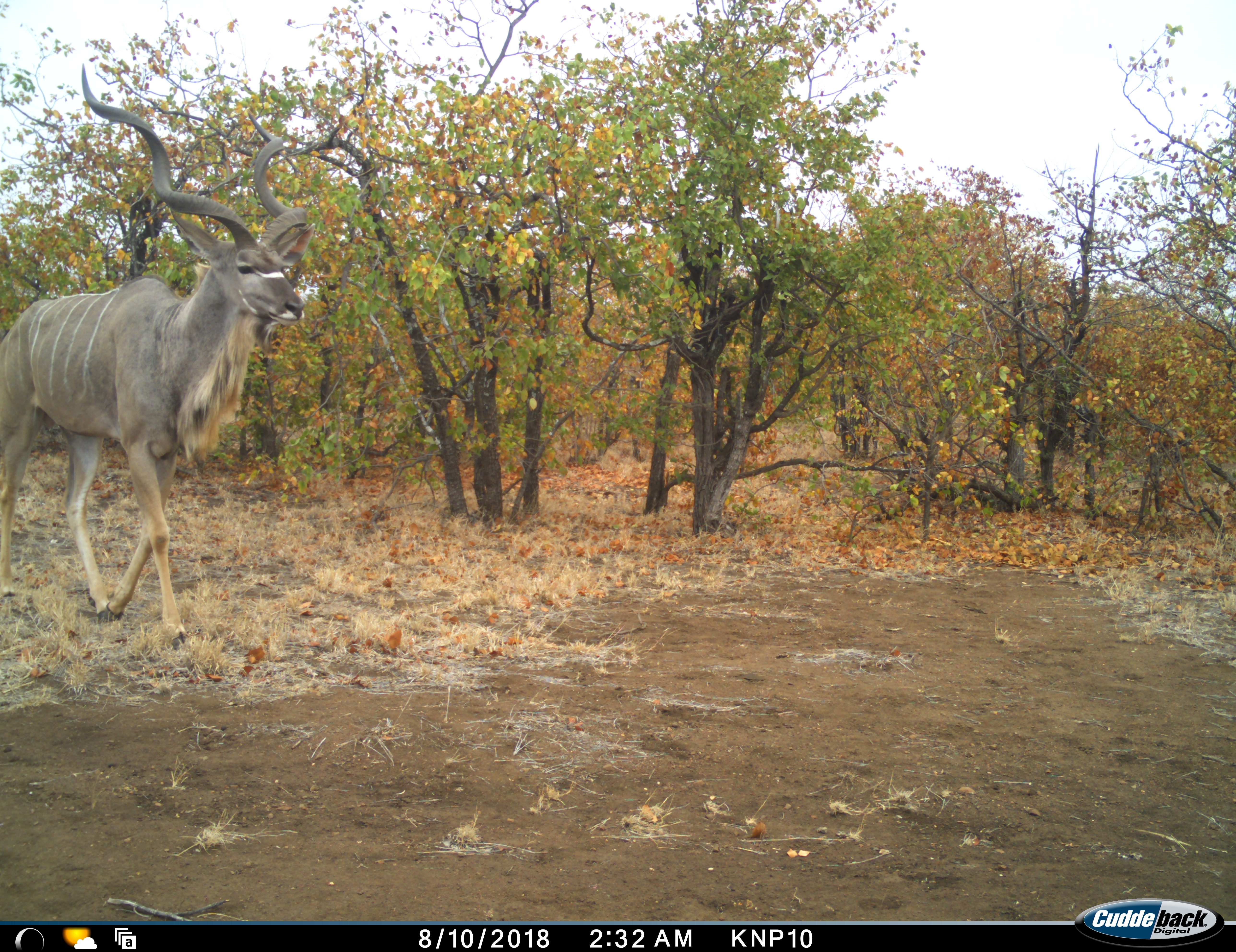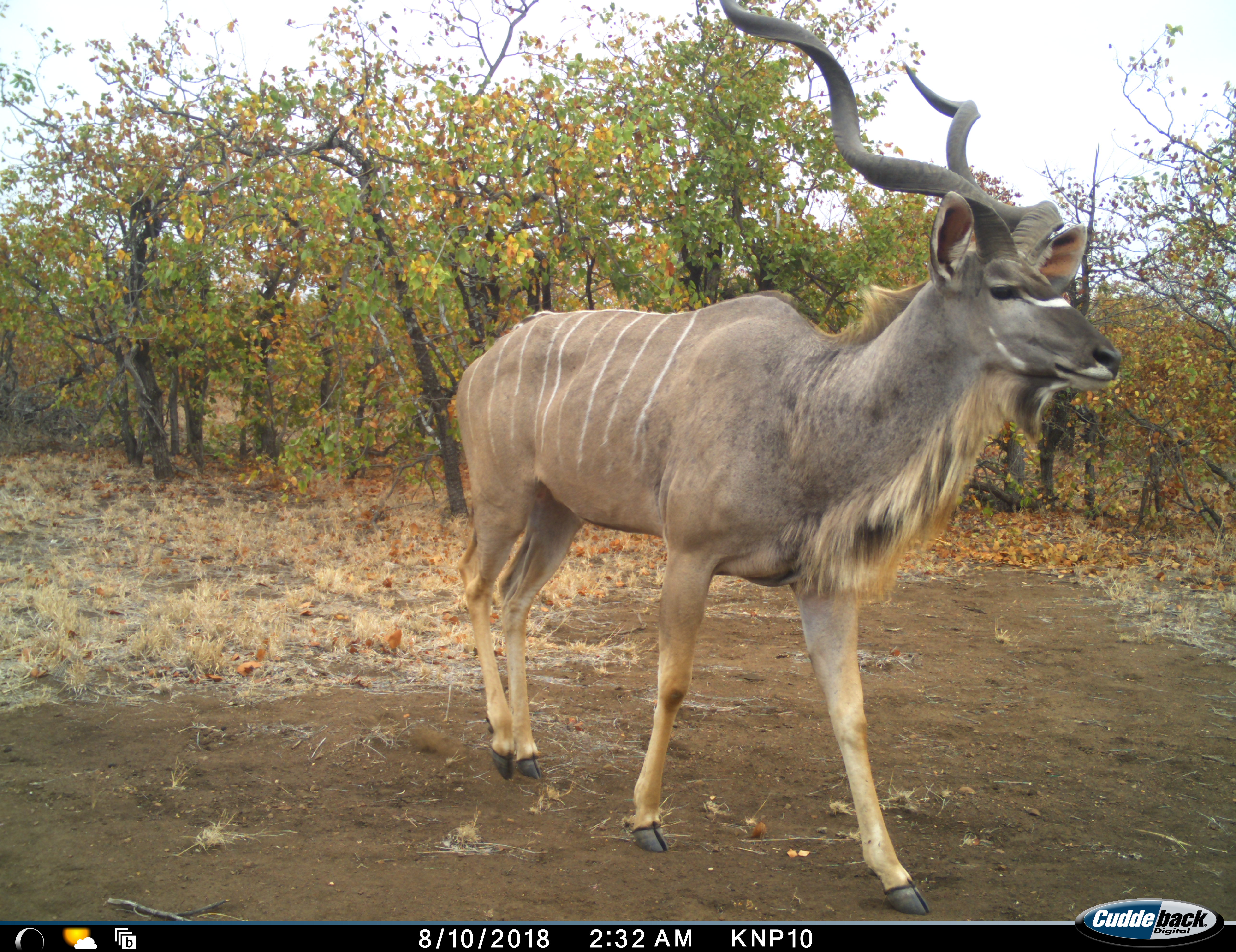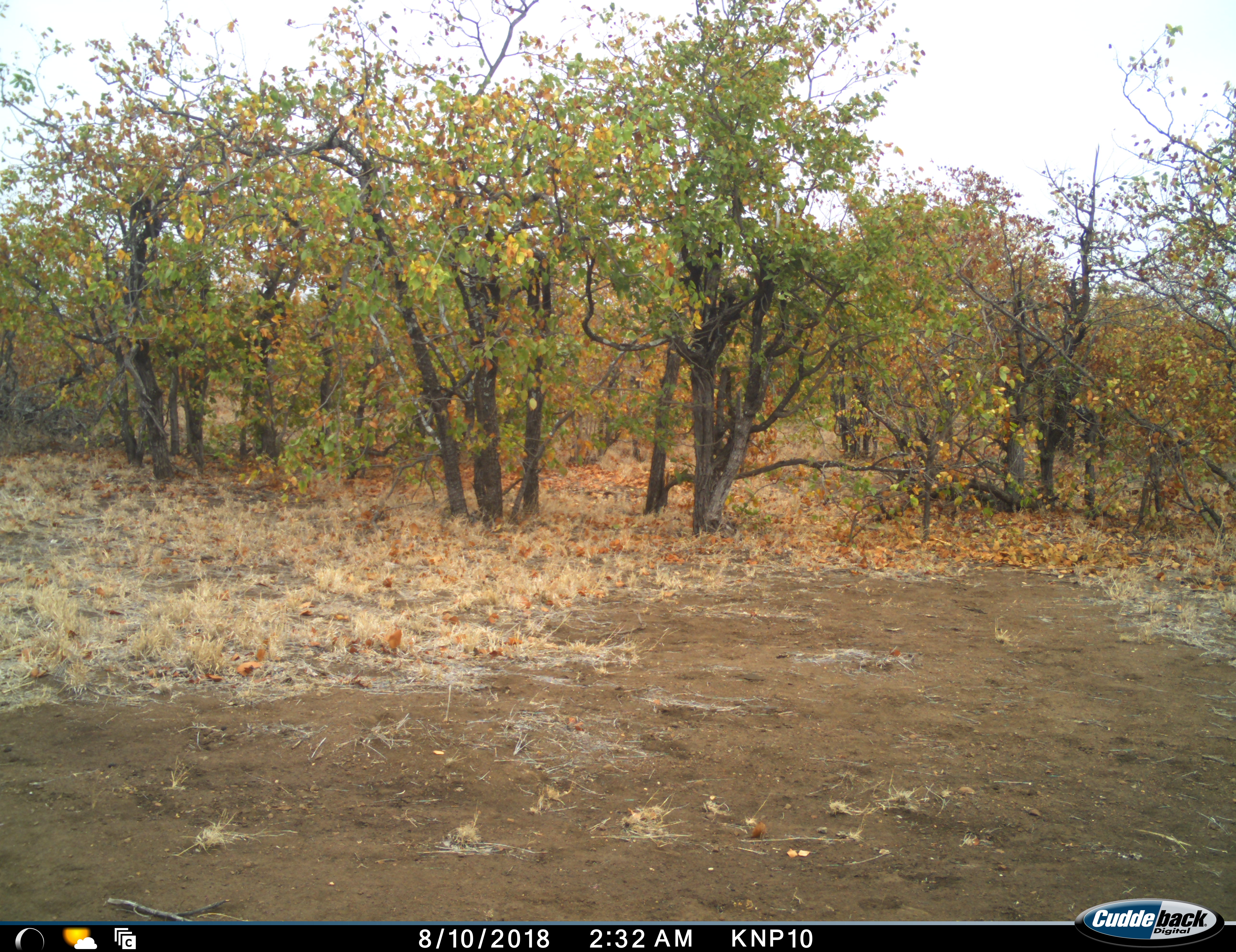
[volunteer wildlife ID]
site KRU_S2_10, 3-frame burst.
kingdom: Animalia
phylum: Chordata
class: Mammalia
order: Artiodactyla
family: Bovidae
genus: Tragelaphus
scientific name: Tragelaphus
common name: kudu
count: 1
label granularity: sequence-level